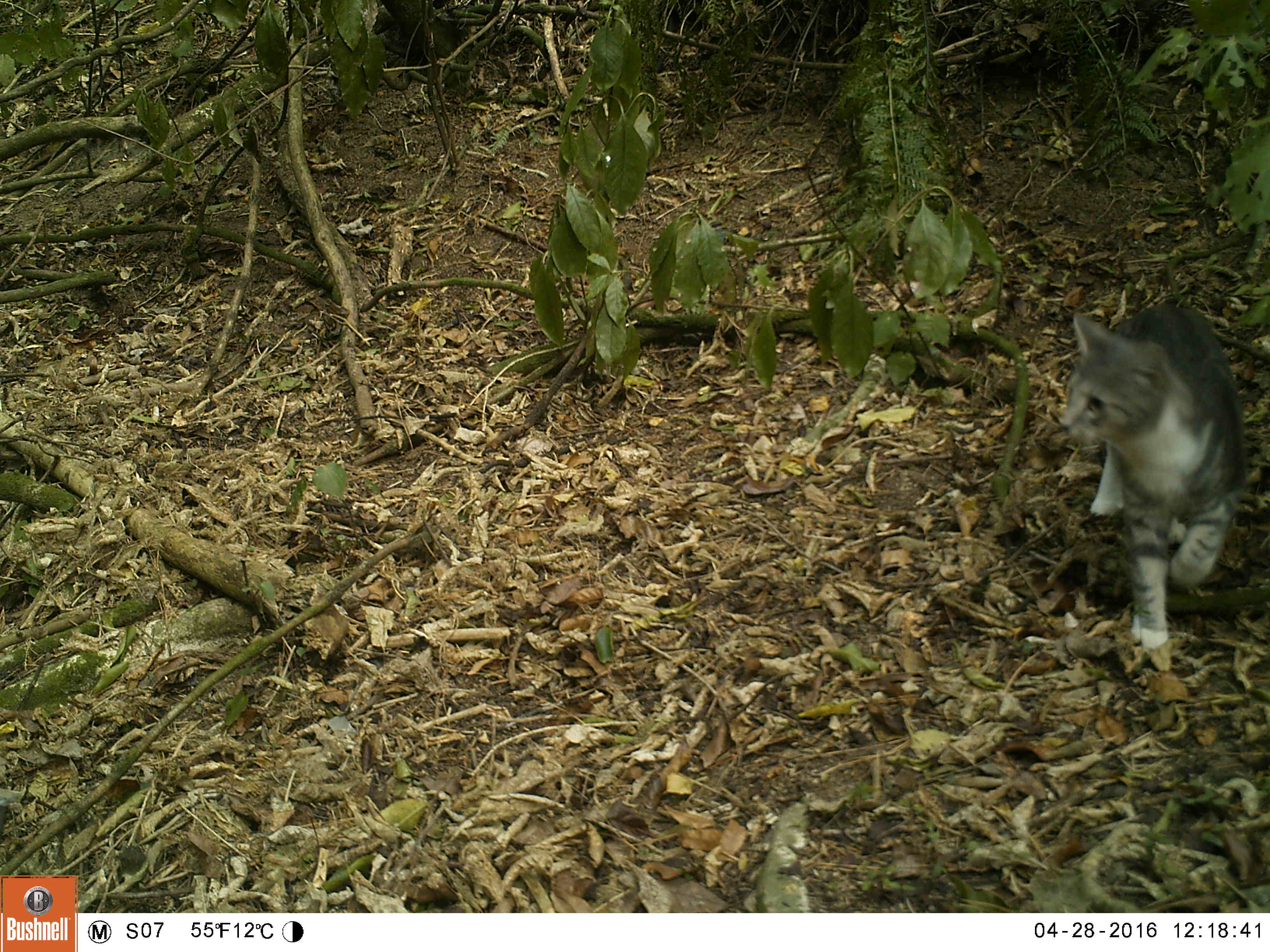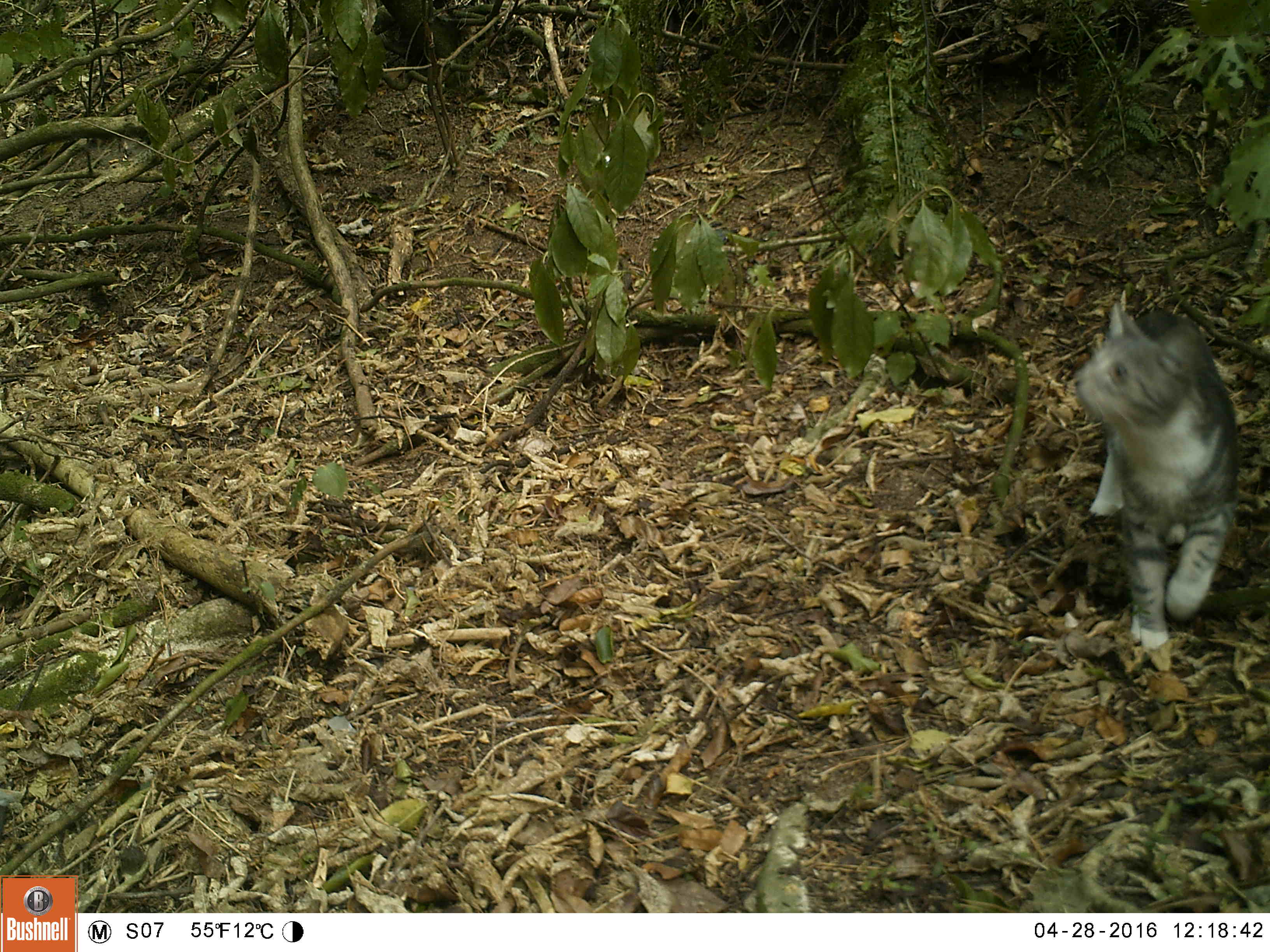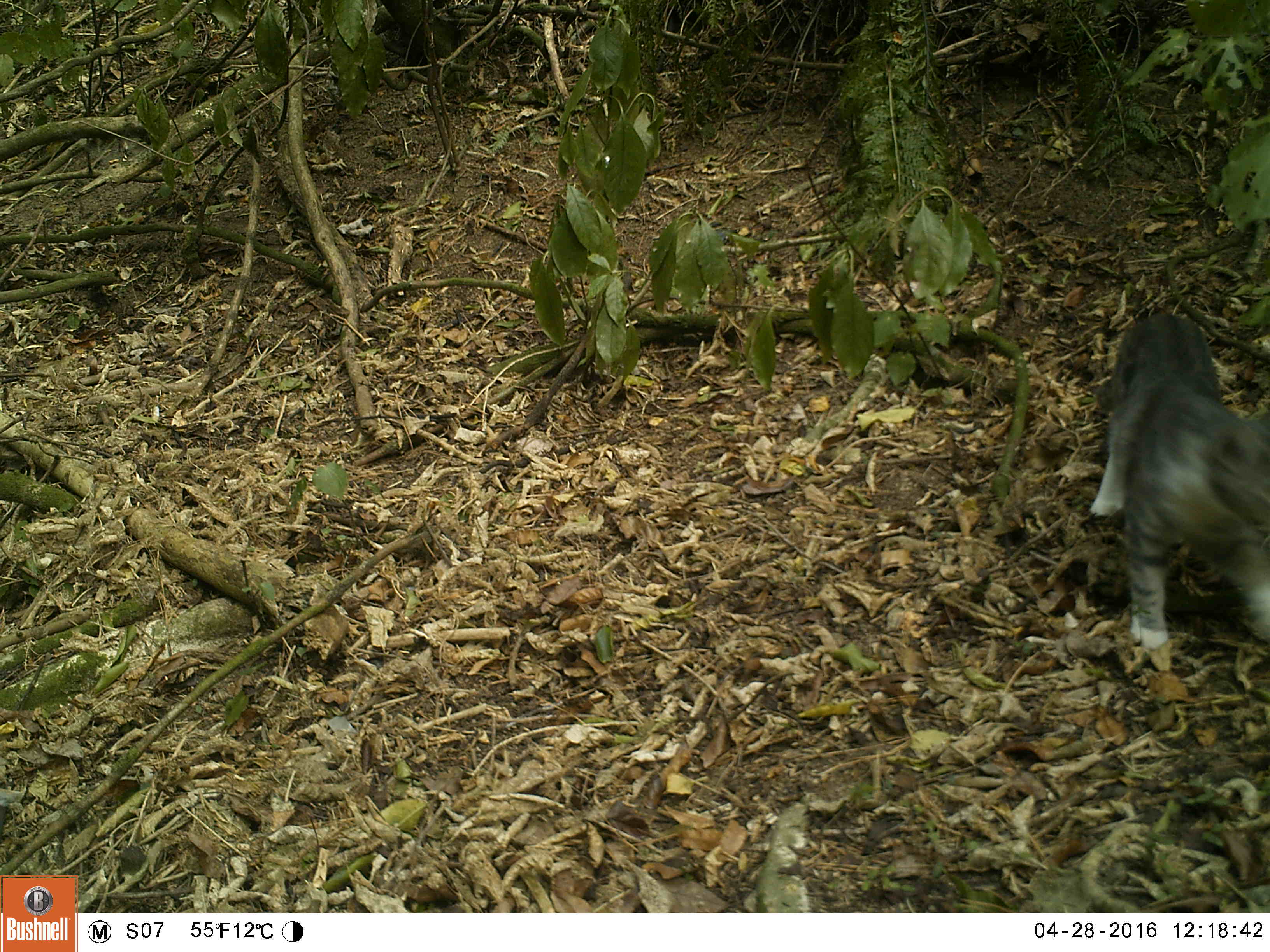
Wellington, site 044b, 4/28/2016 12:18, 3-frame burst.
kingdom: Animalia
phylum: Chordata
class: Mammalia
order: Carnivora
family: Felidae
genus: Felis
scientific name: Felis catus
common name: cat